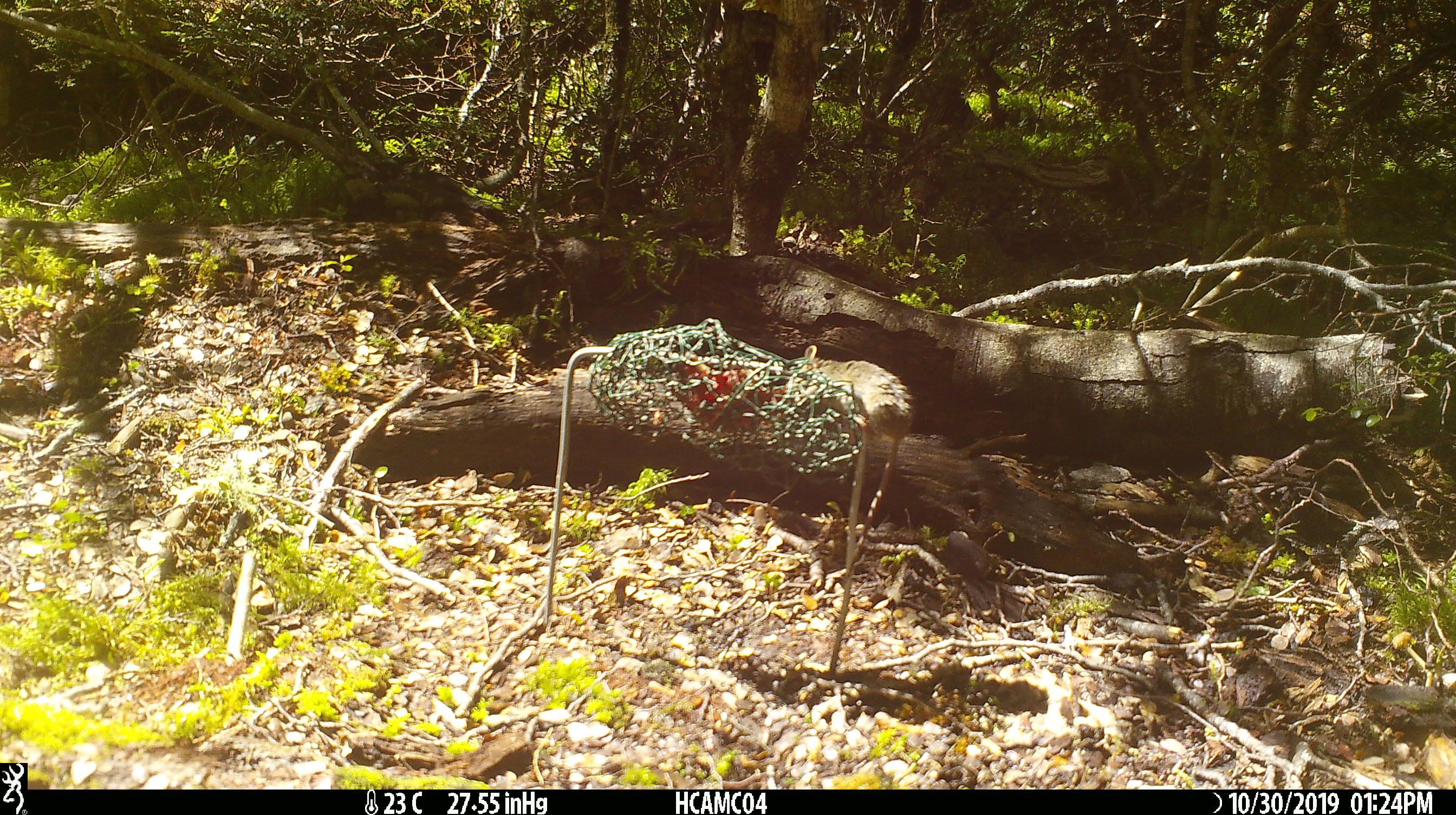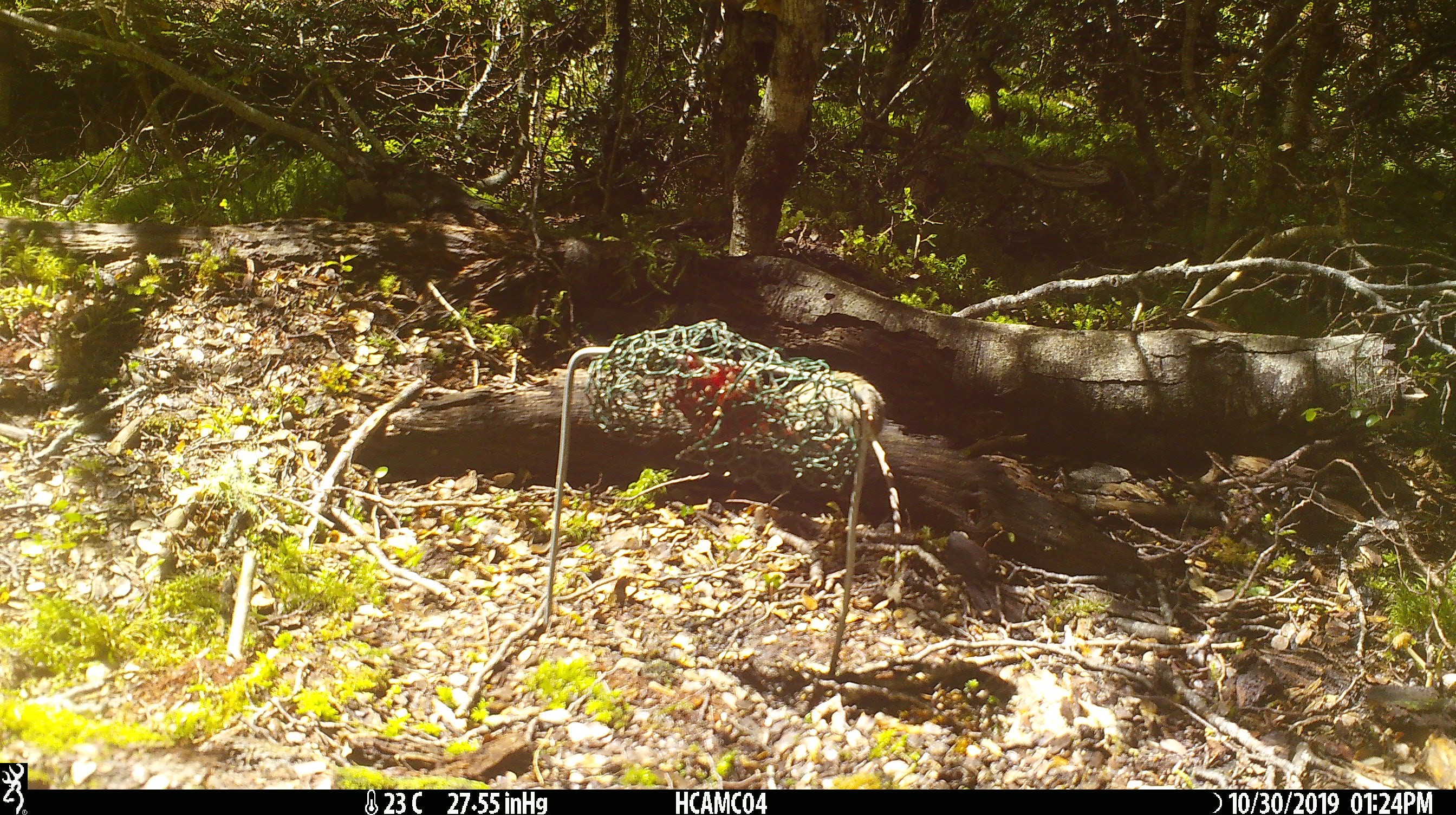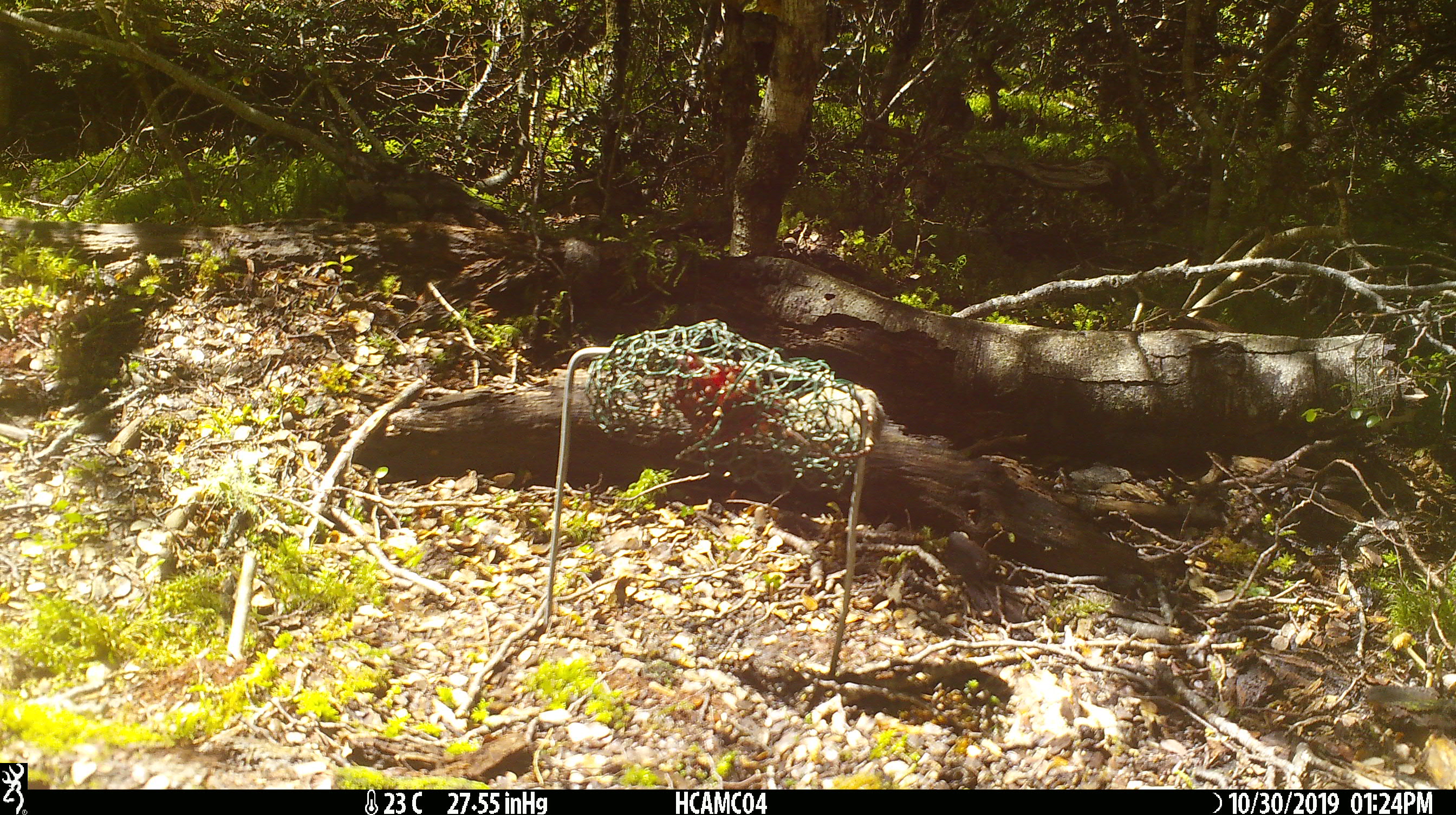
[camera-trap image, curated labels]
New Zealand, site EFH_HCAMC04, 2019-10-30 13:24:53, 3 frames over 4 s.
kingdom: Animalia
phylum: Chordata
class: Mammalia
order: Rodentia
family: Muridae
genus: Mus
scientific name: Mus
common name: mouse